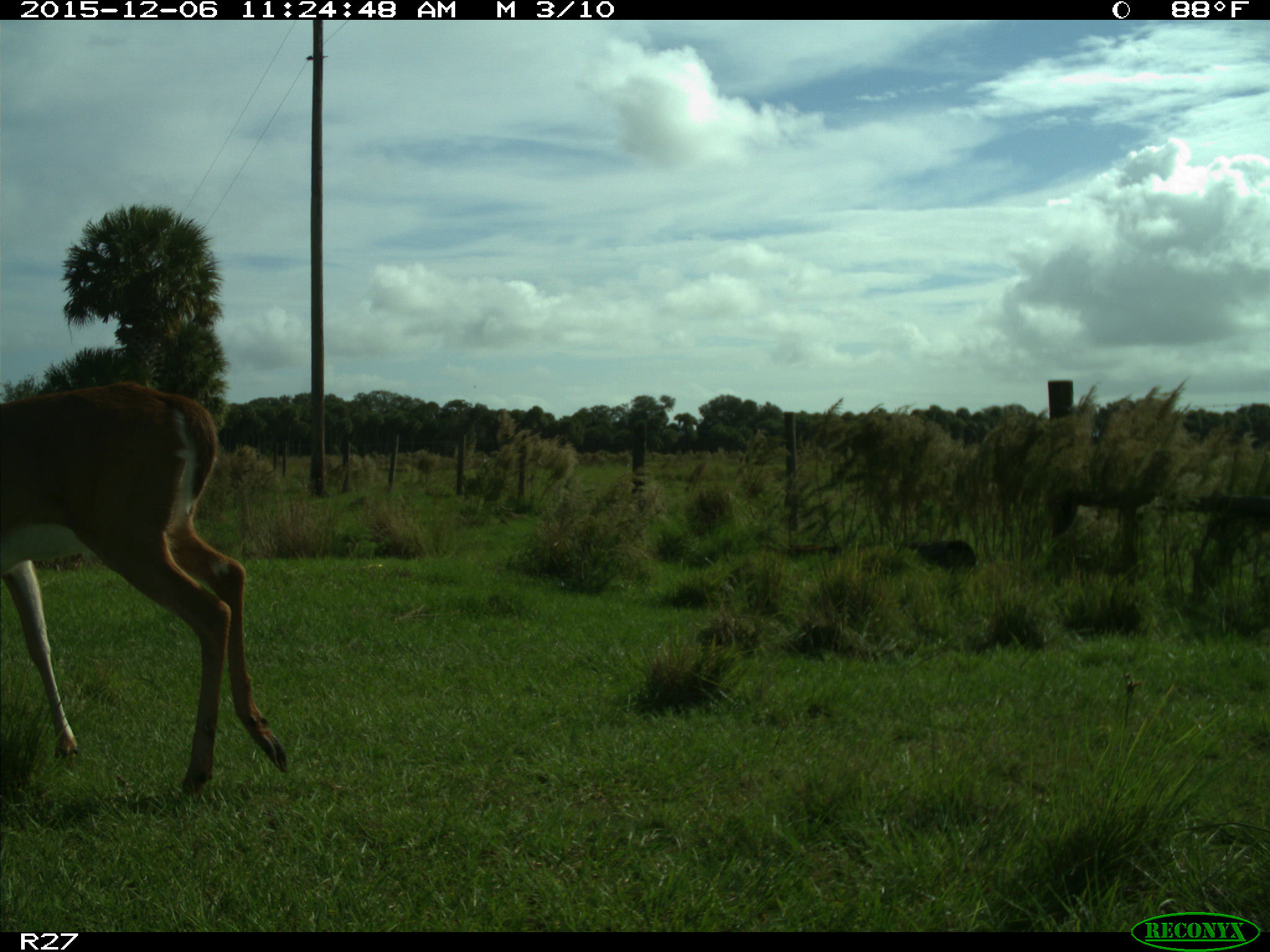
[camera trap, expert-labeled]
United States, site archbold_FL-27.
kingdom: Animalia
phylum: Chordata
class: Mammalia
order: Artiodactyla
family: Cervidae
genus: Odocoileus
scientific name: Odocoileus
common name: deer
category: unidentified deer